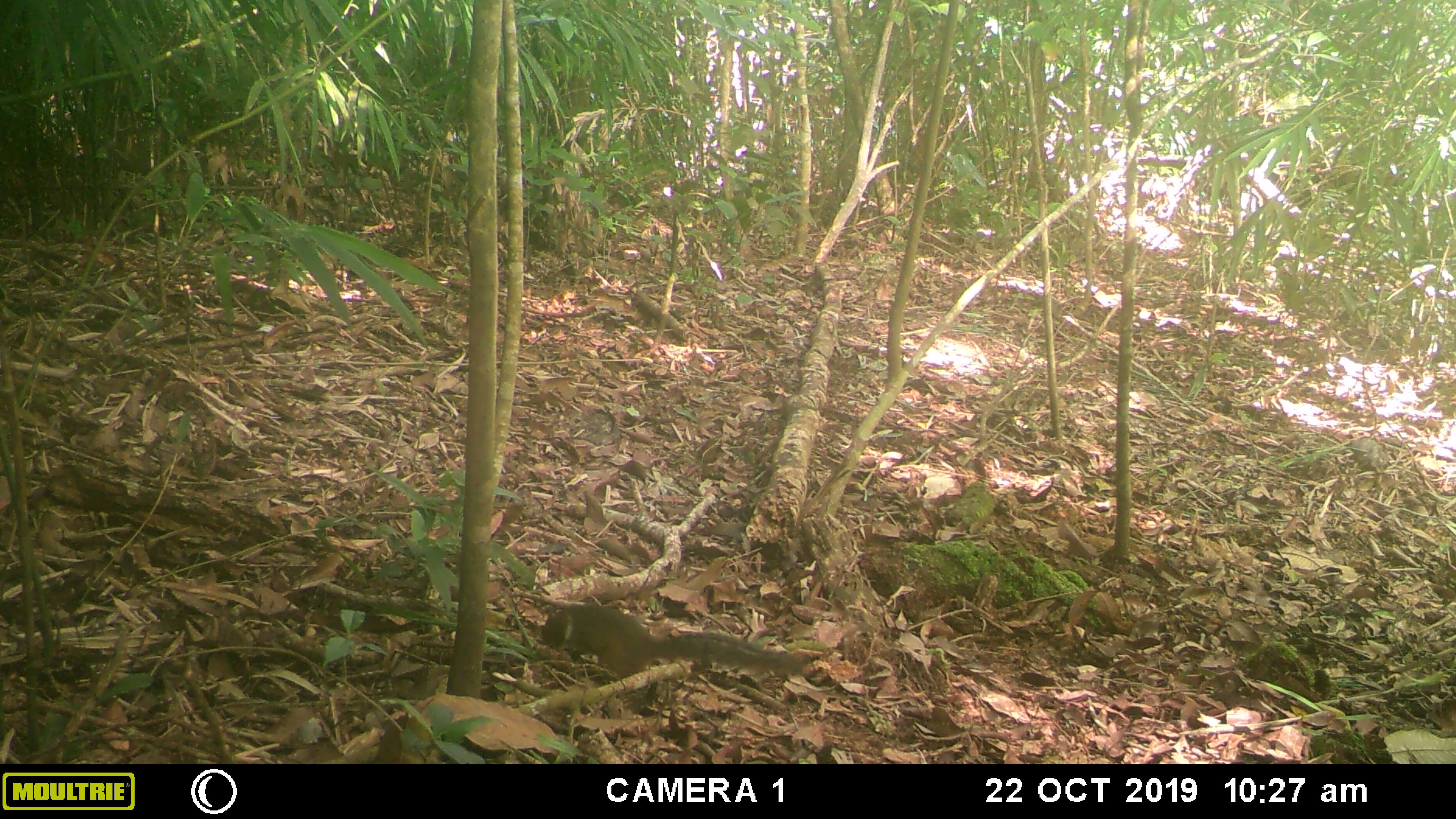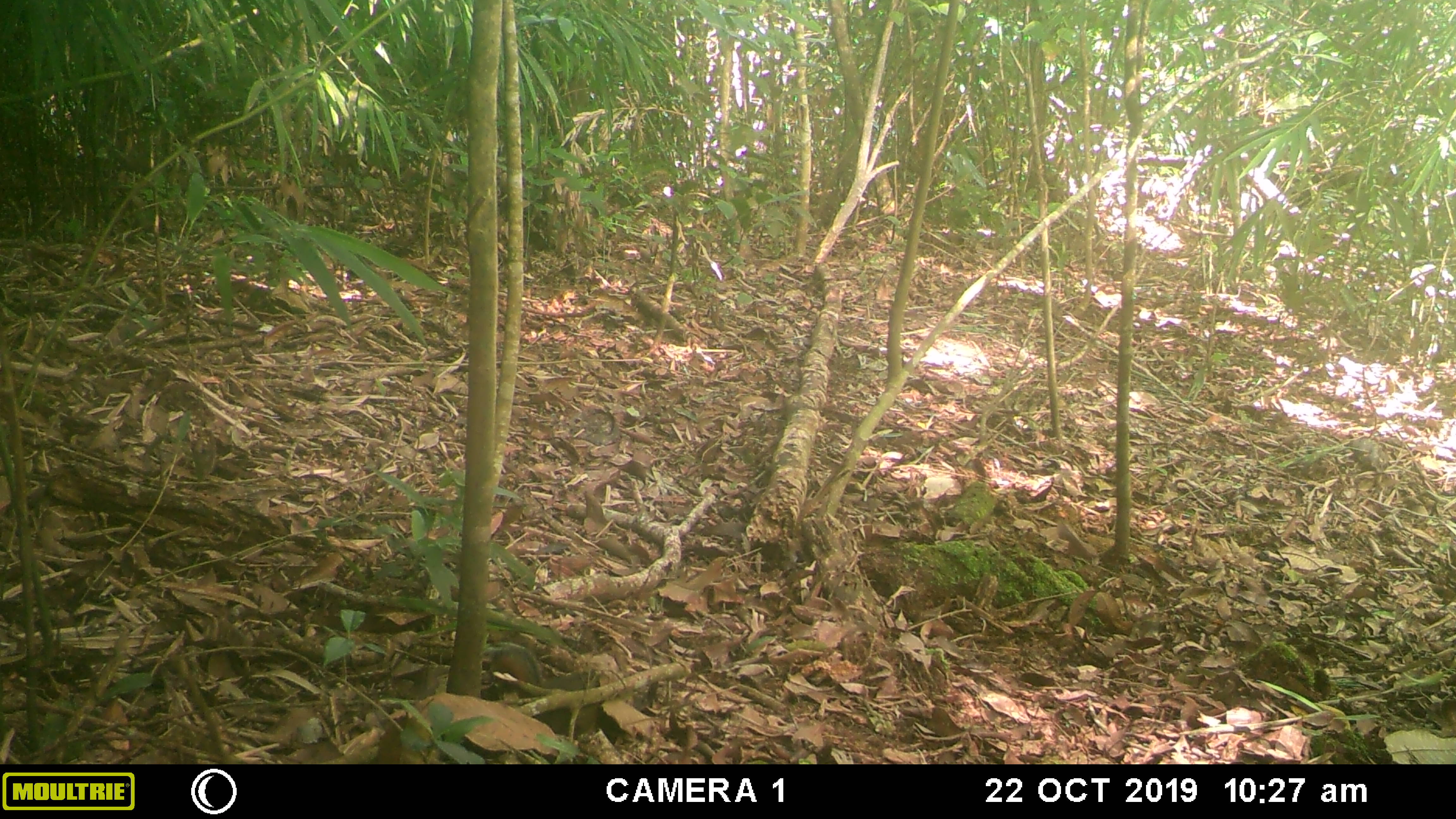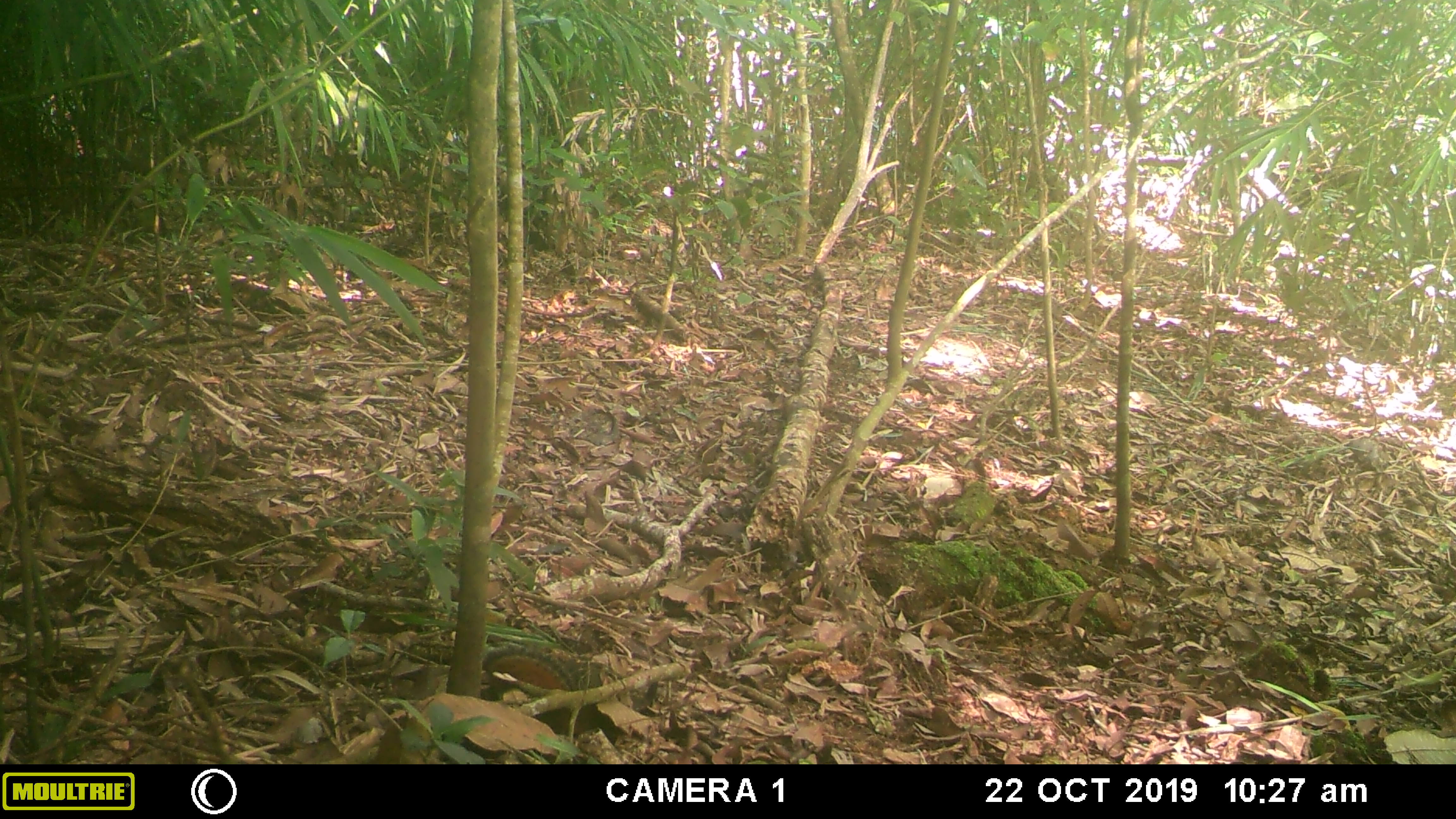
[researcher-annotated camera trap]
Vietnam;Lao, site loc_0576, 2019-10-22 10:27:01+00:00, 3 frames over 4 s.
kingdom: Animalia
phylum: Chordata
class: Mammalia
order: Rodentia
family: Sciuridae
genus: Dremomys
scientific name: Dremomys rufigenis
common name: red-cheeked squirrel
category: red cheeked squirrel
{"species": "red cheeked squirrel (red-cheeked squirrel) (Dremomys rufigenis)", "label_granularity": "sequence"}